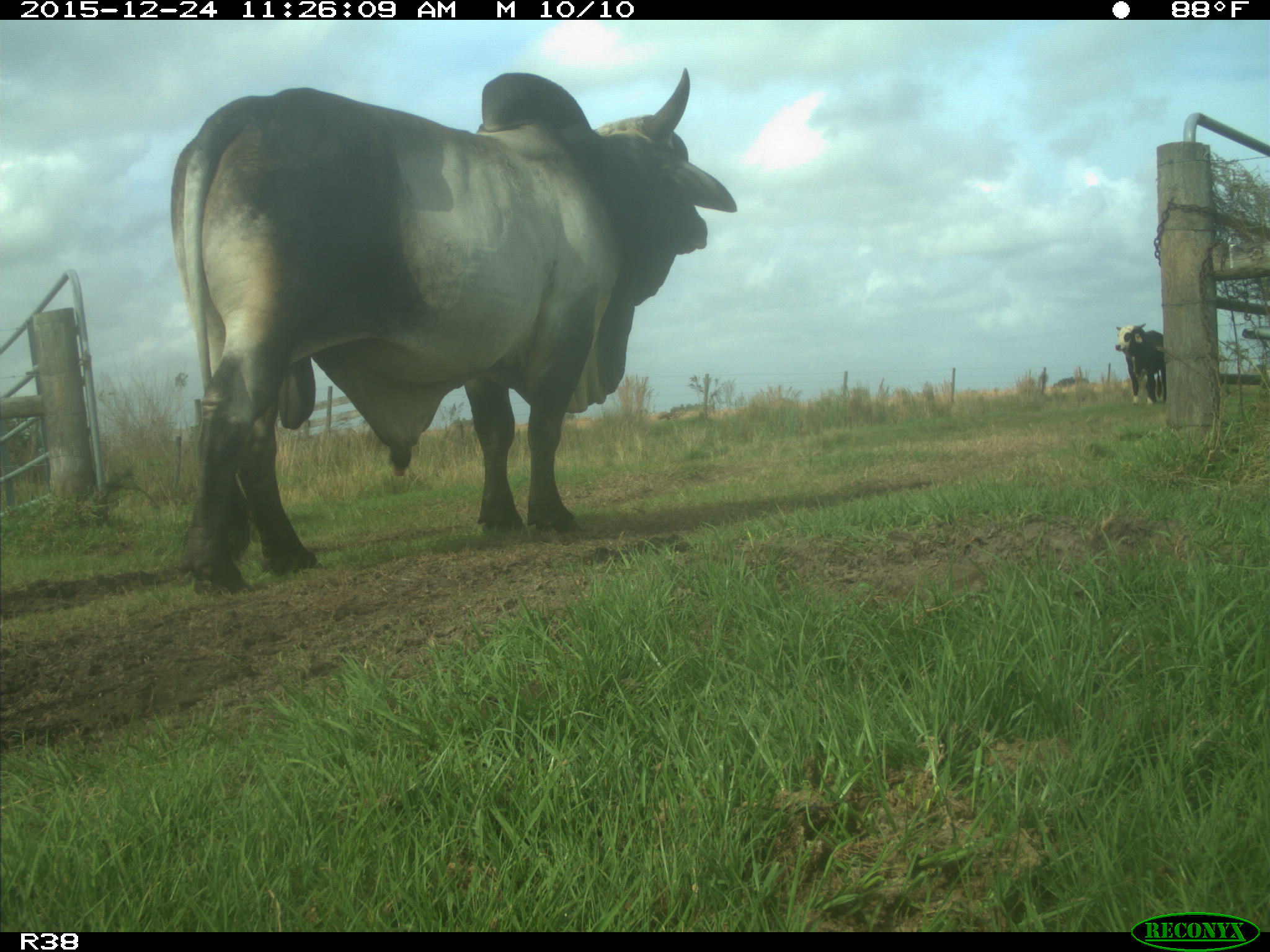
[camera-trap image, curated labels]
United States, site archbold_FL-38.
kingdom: Animalia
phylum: Chordata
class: Mammalia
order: Artiodactyla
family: Bovidae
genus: Bos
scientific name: Bos taurus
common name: domestic cow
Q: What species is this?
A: Bos taurus (domestic cow).